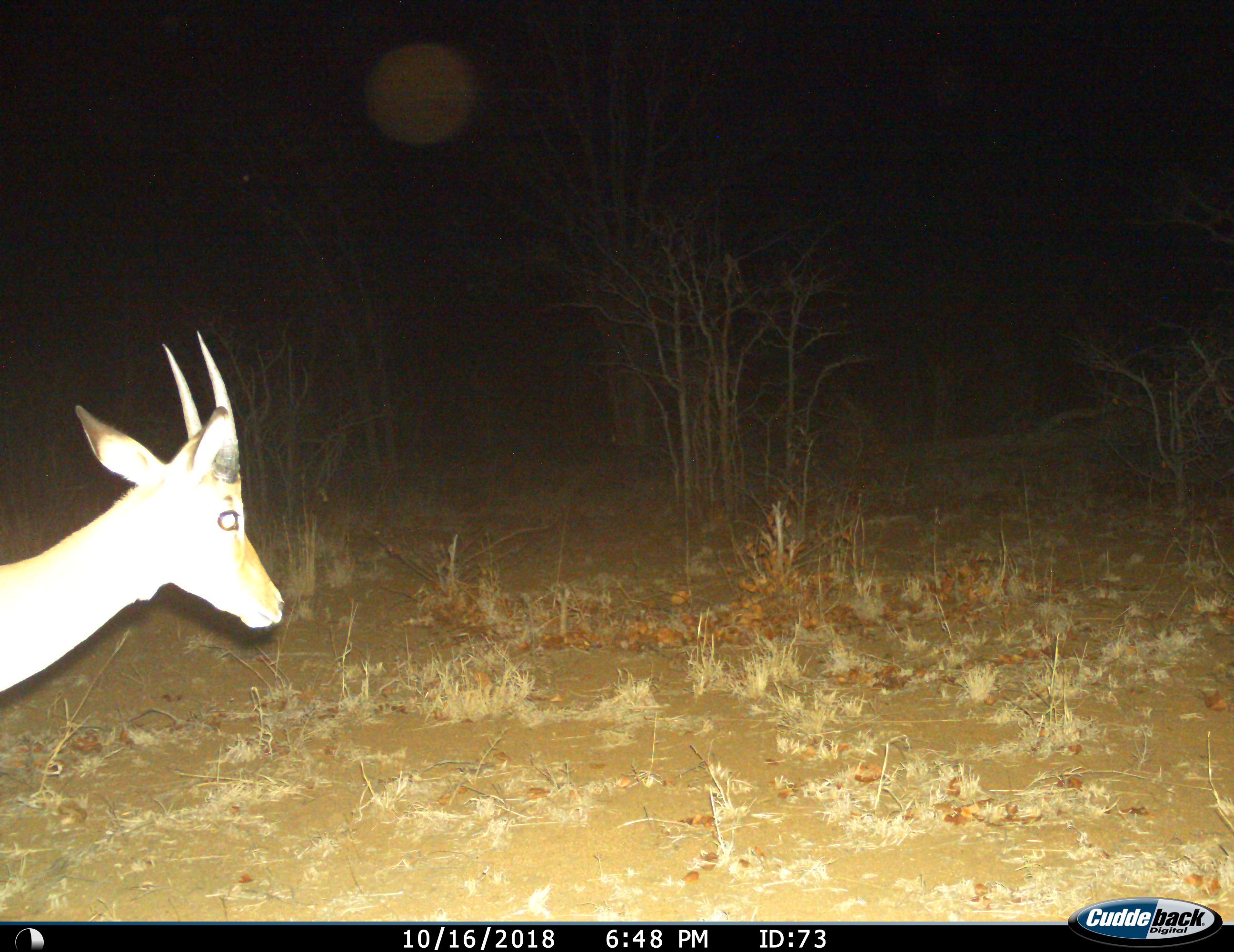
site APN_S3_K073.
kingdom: Animalia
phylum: Chordata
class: Mammalia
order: Artiodactyla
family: Bovidae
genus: Aepyceros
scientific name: Aepyceros melampus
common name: impala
Impala (Aepyceros melampus), count 1. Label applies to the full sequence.